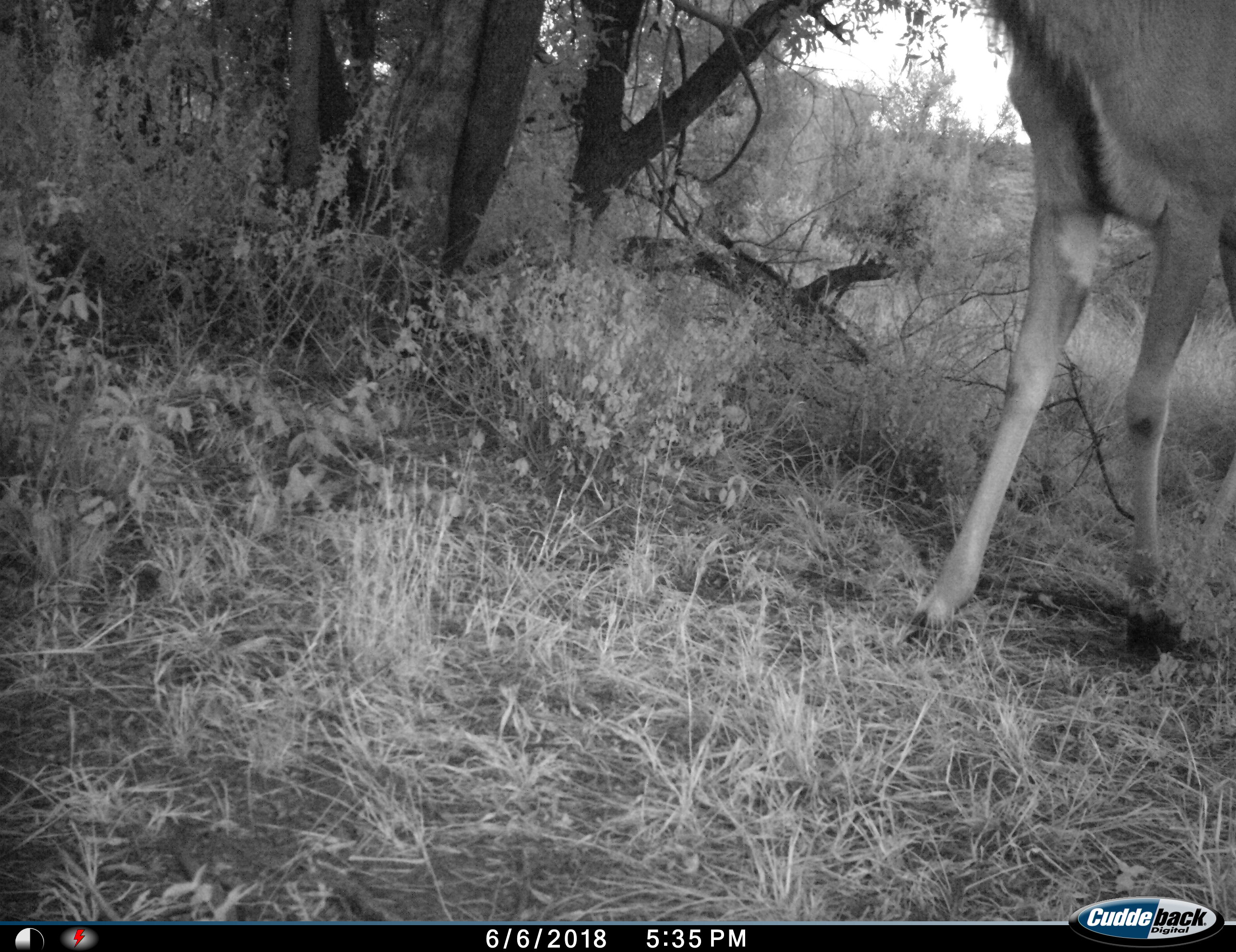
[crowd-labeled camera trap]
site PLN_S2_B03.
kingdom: Animalia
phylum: Chordata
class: Mammalia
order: Artiodactyla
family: Bovidae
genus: Tragelaphus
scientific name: Tragelaphus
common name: kudu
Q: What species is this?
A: Kudu (Tragelaphus).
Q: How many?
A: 1.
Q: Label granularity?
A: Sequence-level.